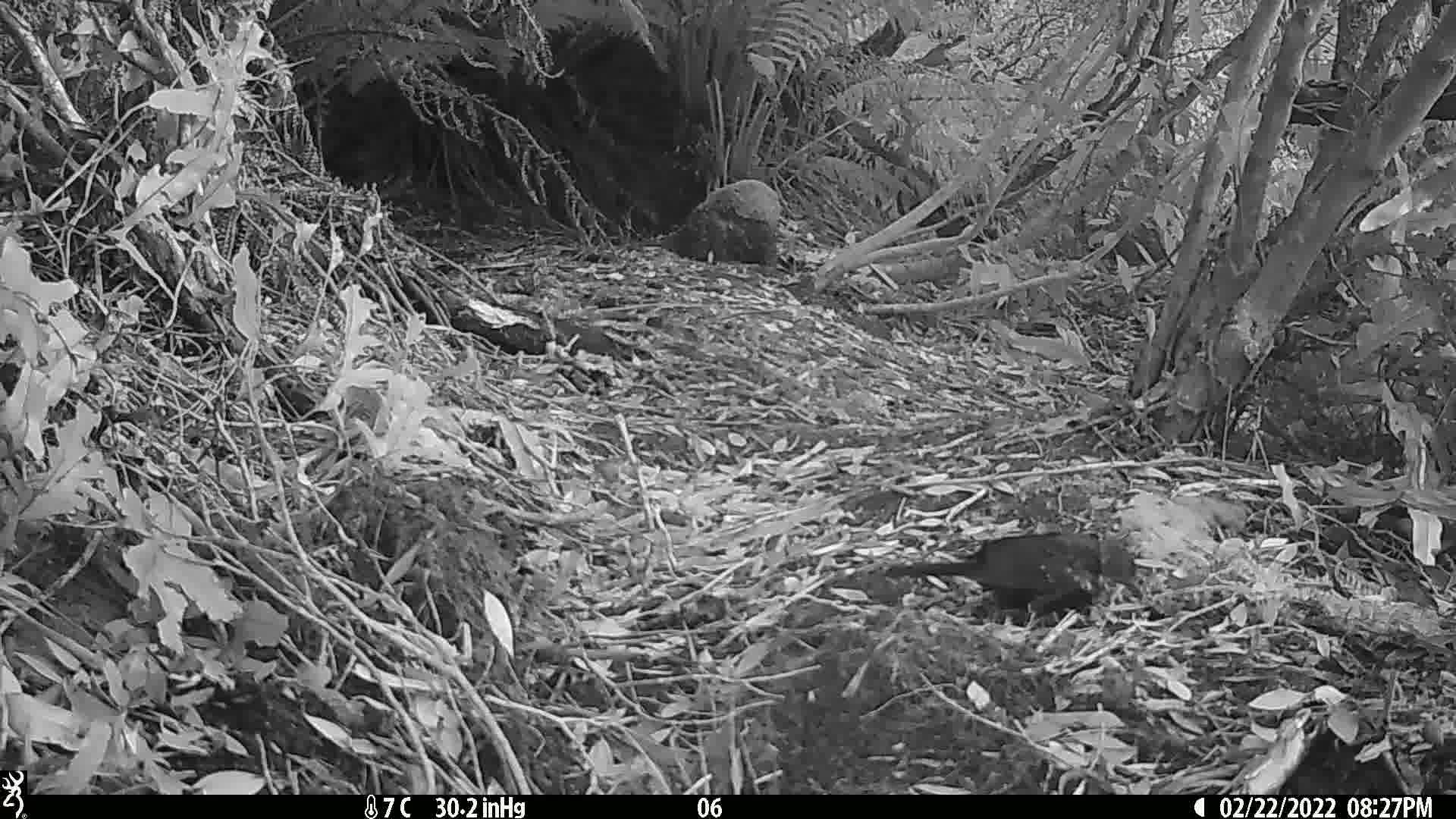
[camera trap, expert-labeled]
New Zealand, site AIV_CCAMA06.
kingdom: Animalia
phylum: Chordata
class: Aves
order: Passeriformes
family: Turdidae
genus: Turdus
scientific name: Turdus merula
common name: eurasian blackbird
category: blackbird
Blackbird (eurasian blackbird) (Turdus merula).